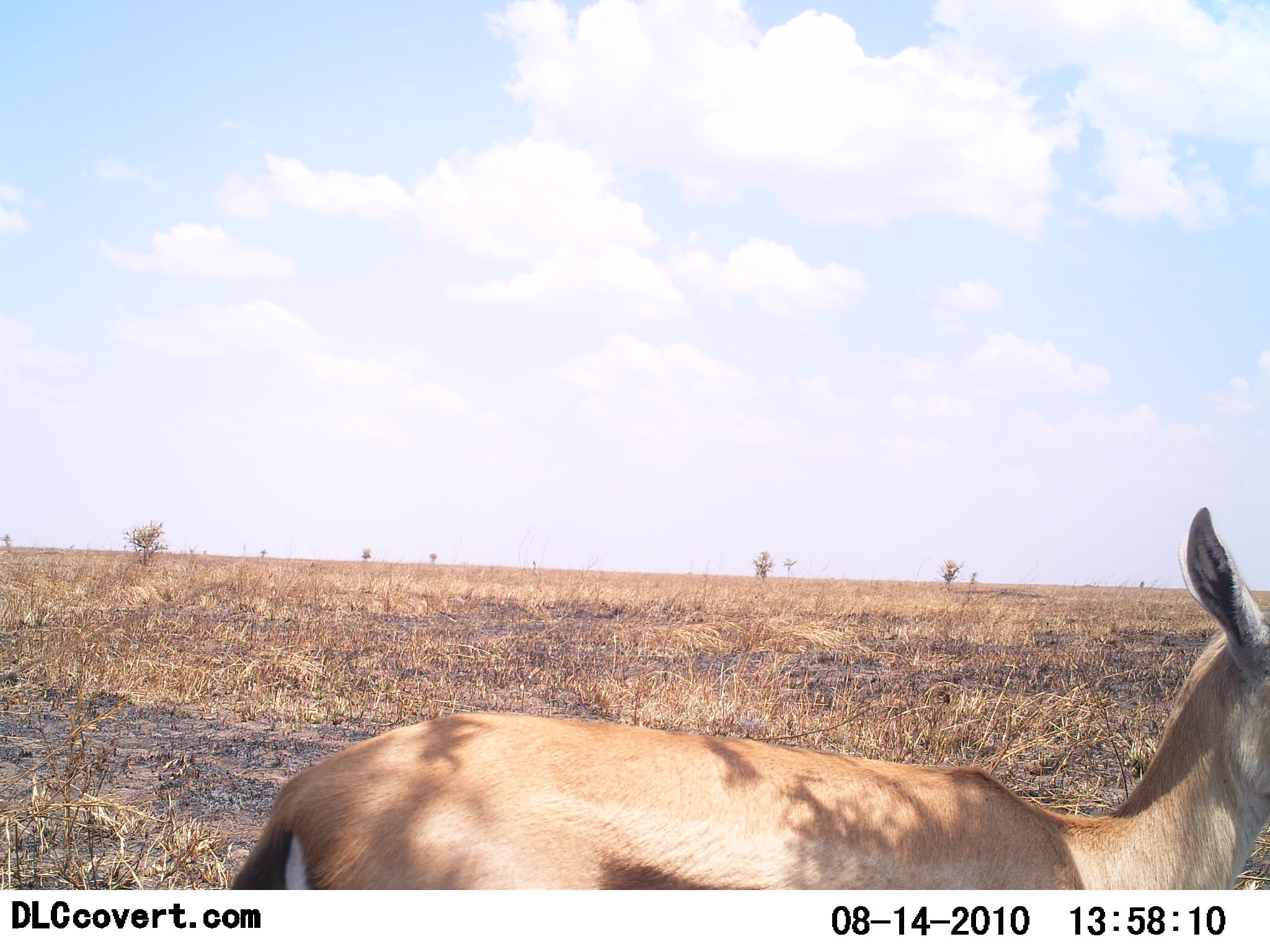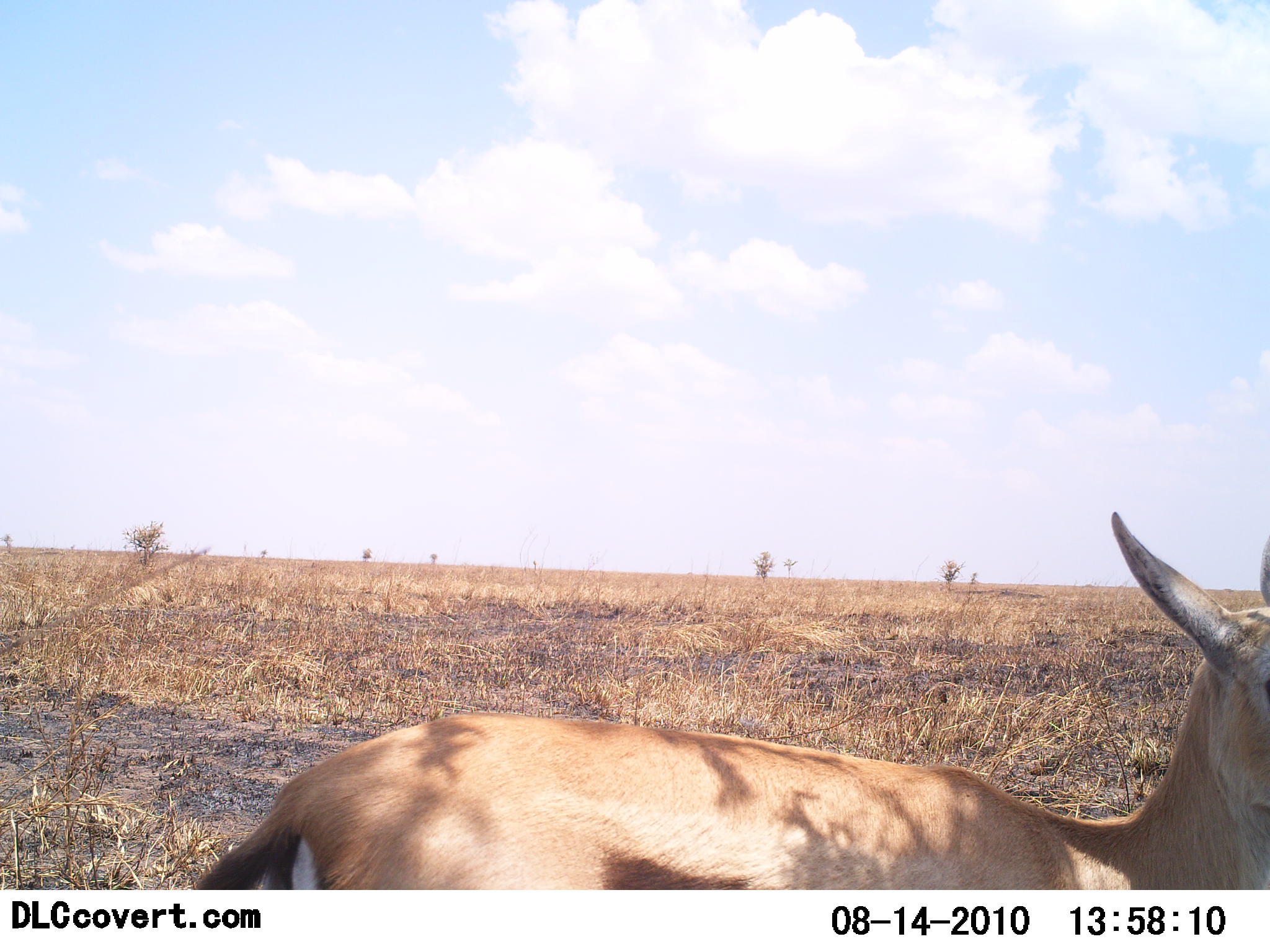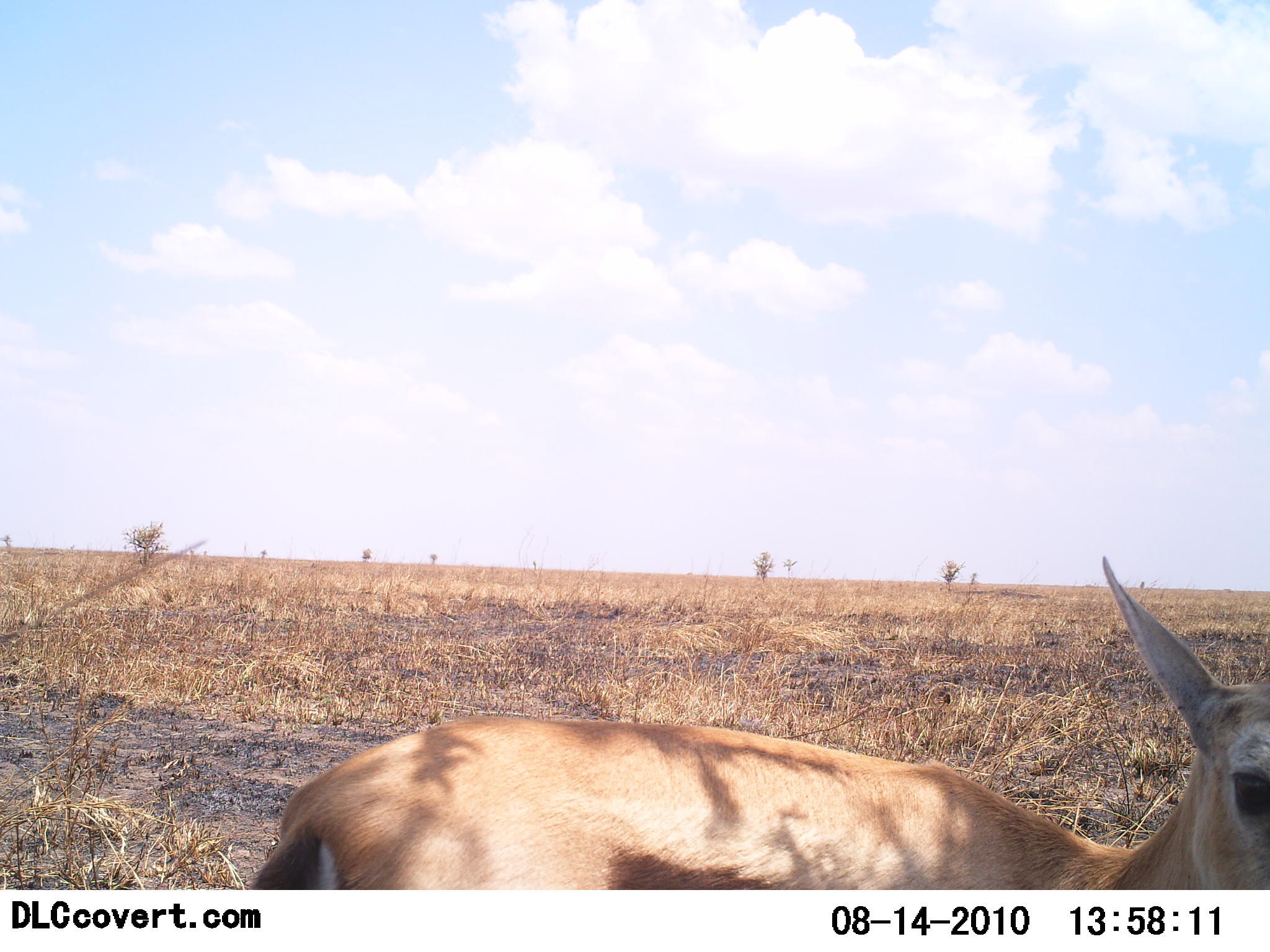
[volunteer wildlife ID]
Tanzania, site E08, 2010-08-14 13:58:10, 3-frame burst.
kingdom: Animalia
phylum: Chordata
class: Mammalia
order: Artiodactyla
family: Bovidae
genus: Eudorcas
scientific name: Eudorcas thomsonii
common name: thomson's gazelle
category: gazellethomsons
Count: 1.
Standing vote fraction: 100%.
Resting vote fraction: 0%.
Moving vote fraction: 0%.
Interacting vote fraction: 0%.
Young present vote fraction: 0%.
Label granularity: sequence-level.